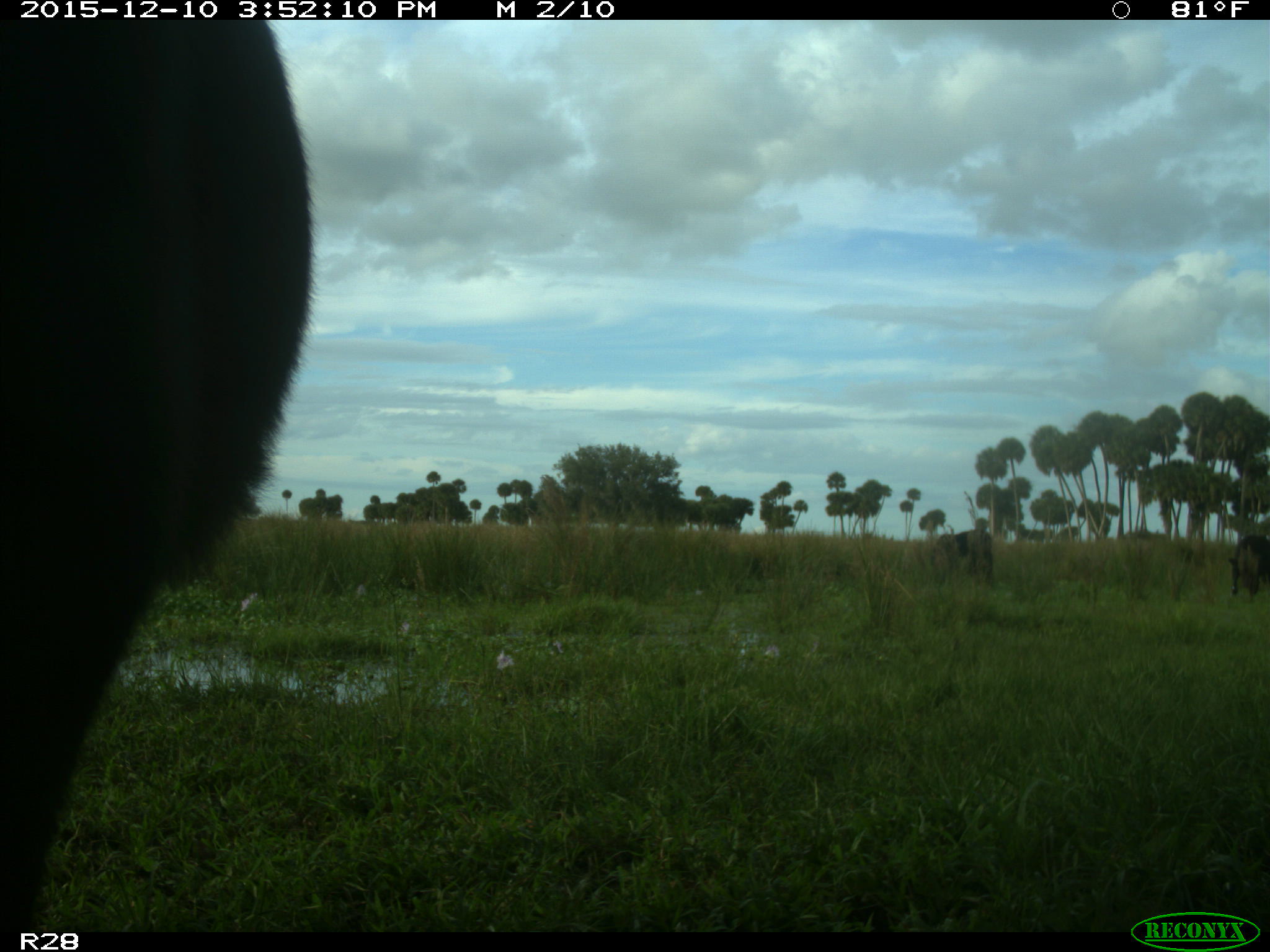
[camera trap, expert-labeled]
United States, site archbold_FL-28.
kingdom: Animalia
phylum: Chordata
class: Mammalia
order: Artiodactyla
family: Bovidae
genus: Bos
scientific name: Bos taurus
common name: domestic cow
Bos taurus (domestic cow).